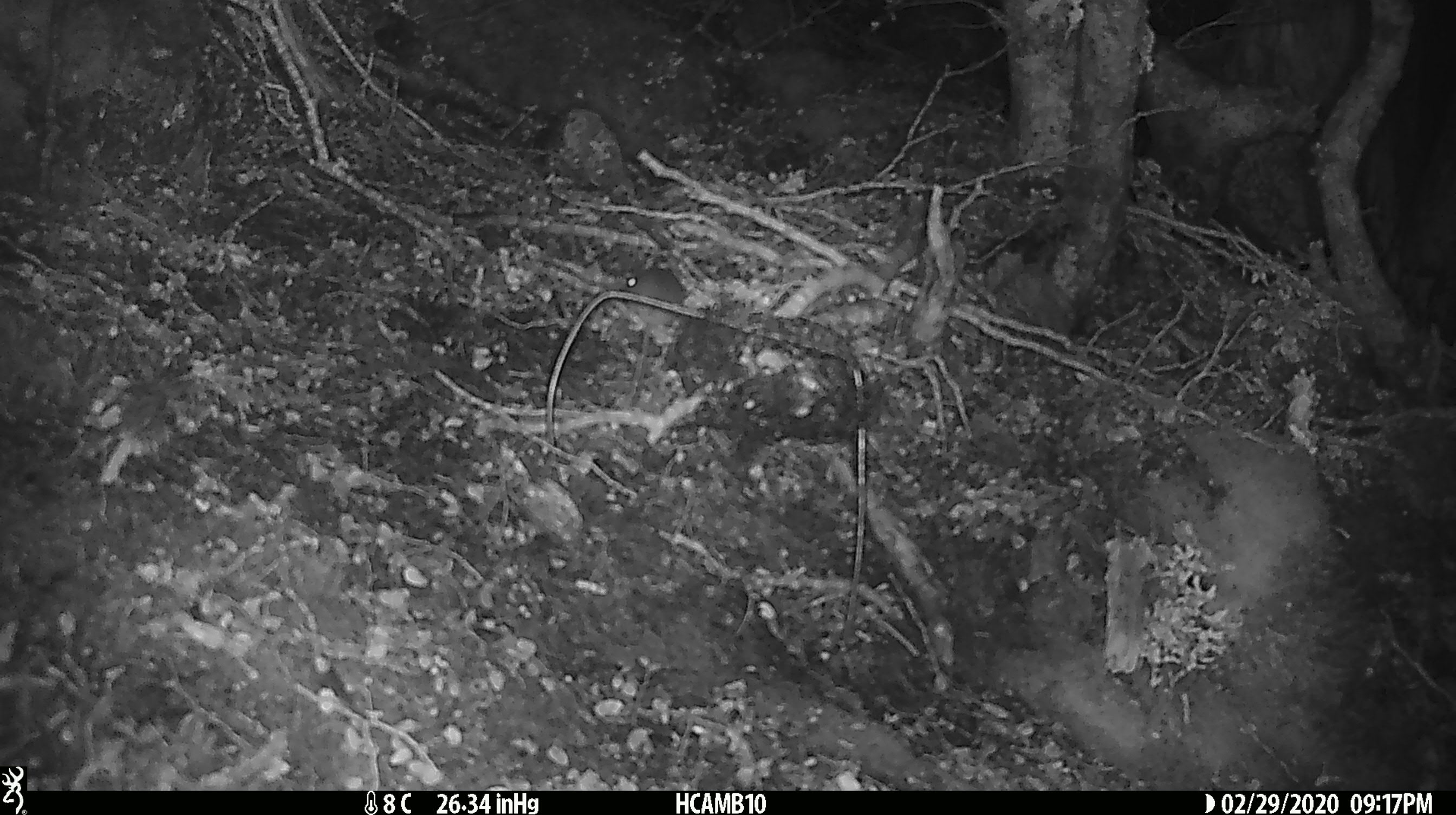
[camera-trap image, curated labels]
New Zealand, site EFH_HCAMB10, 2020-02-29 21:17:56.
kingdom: Animalia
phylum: Chordata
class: Mammalia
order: Rodentia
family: Muridae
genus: Mus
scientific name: Mus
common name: mouse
Mouse (Mus).